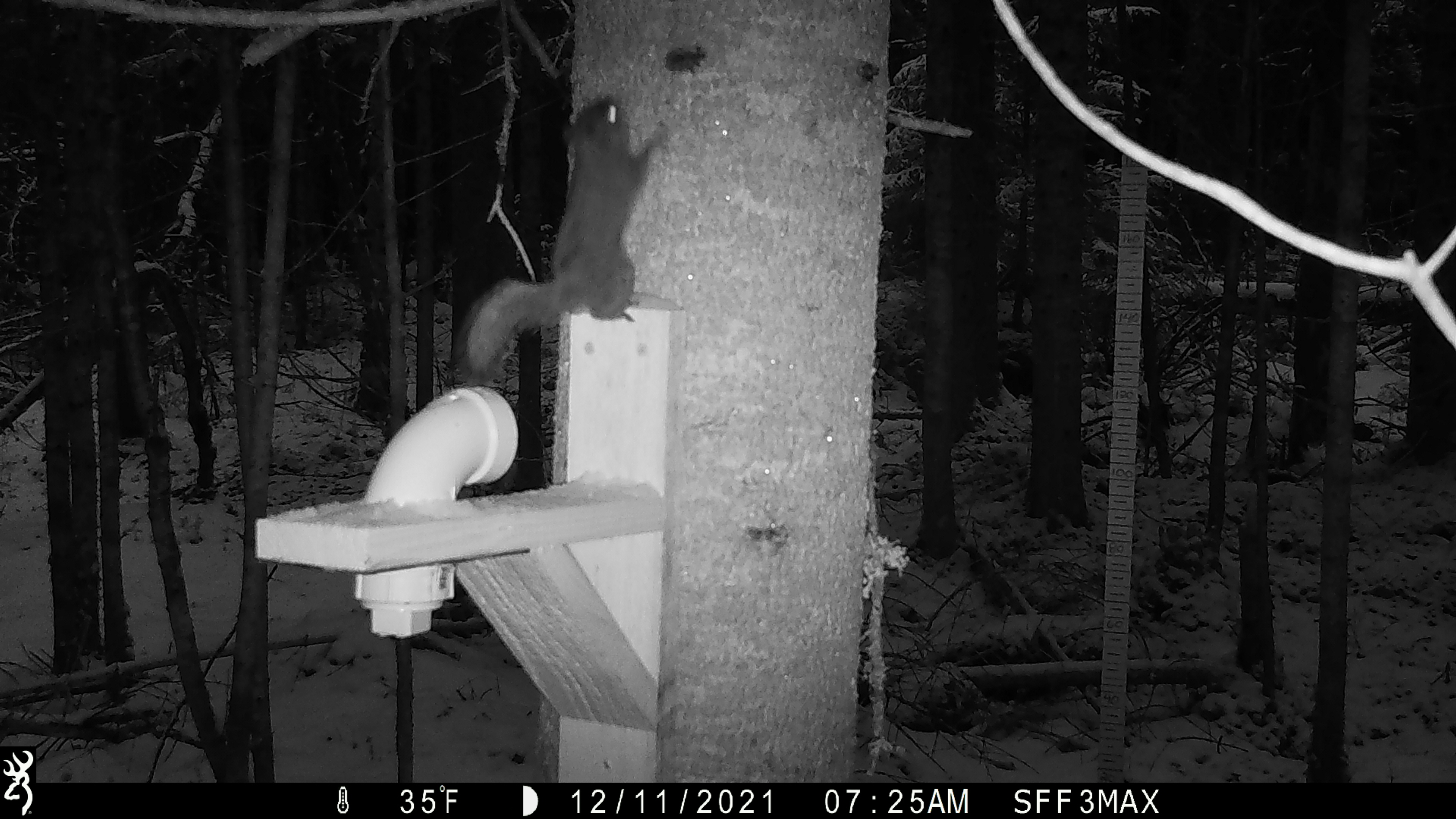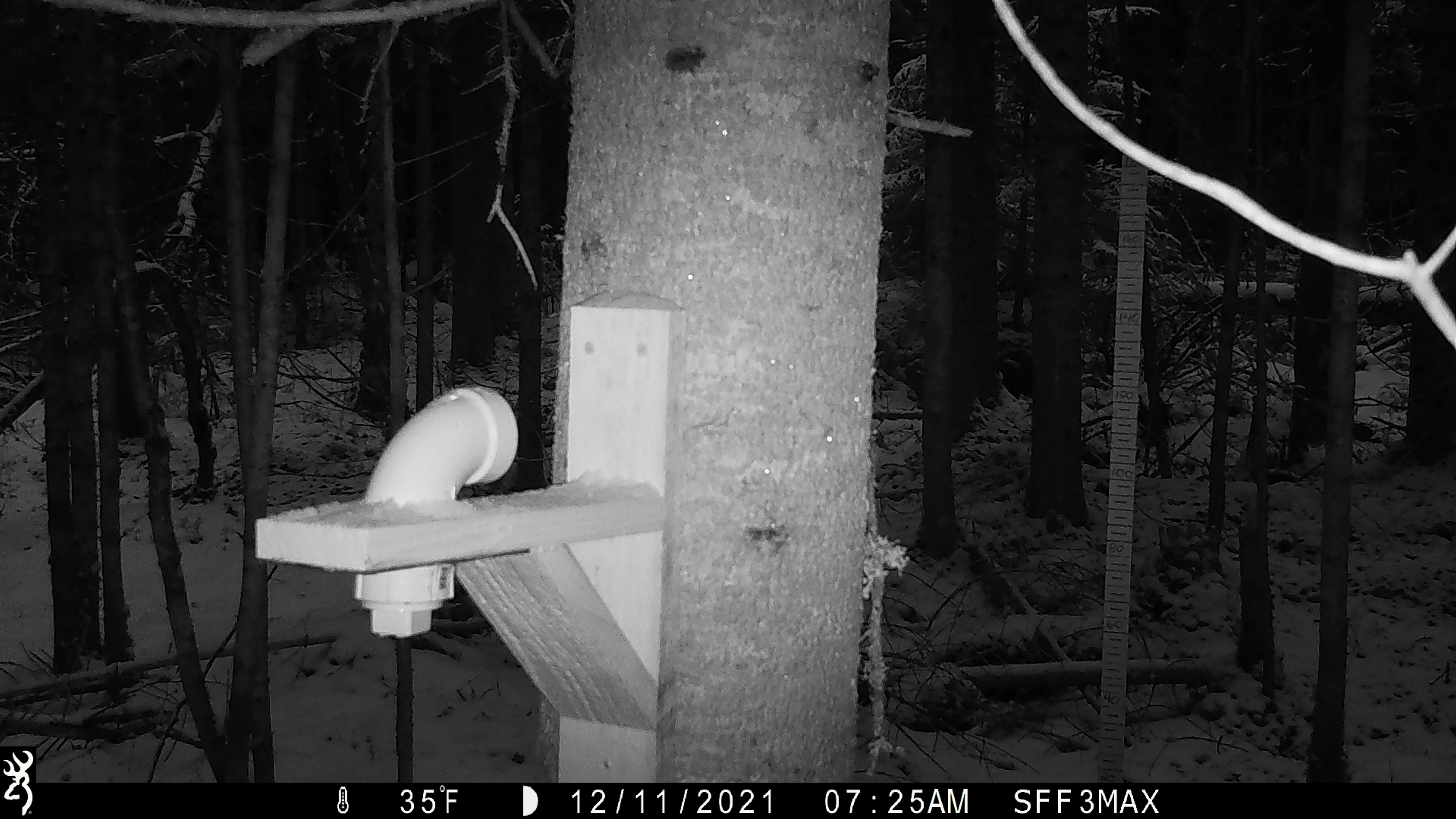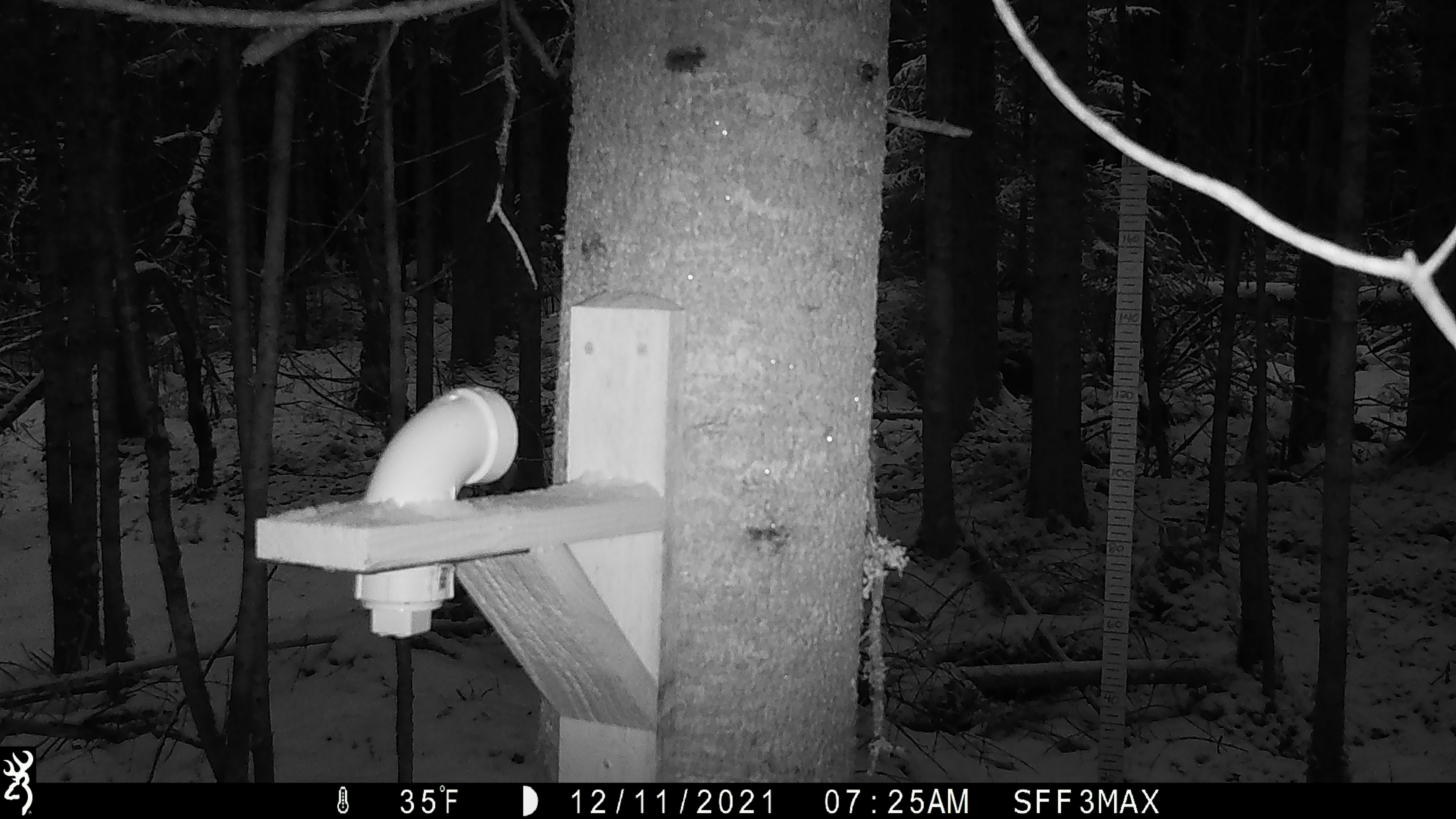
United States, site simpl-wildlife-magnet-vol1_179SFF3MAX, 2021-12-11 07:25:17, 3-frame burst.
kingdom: Animalia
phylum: Chordata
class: Mammalia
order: Rodentia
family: Sciuridae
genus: Tamiasciurus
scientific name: Tamiasciurus hudsonicus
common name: red squirrel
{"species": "red squirrel (Tamiasciurus hudsonicus)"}